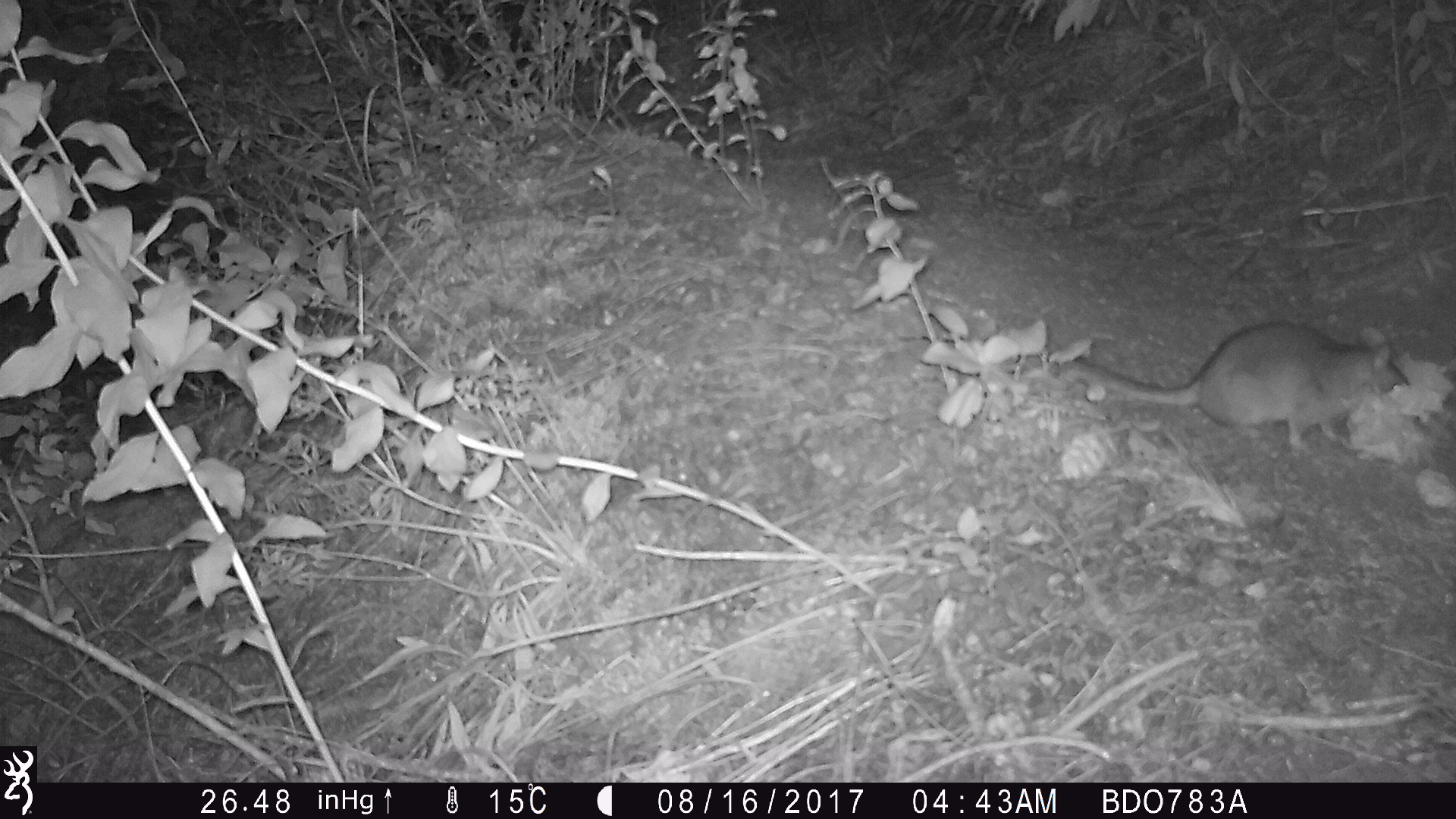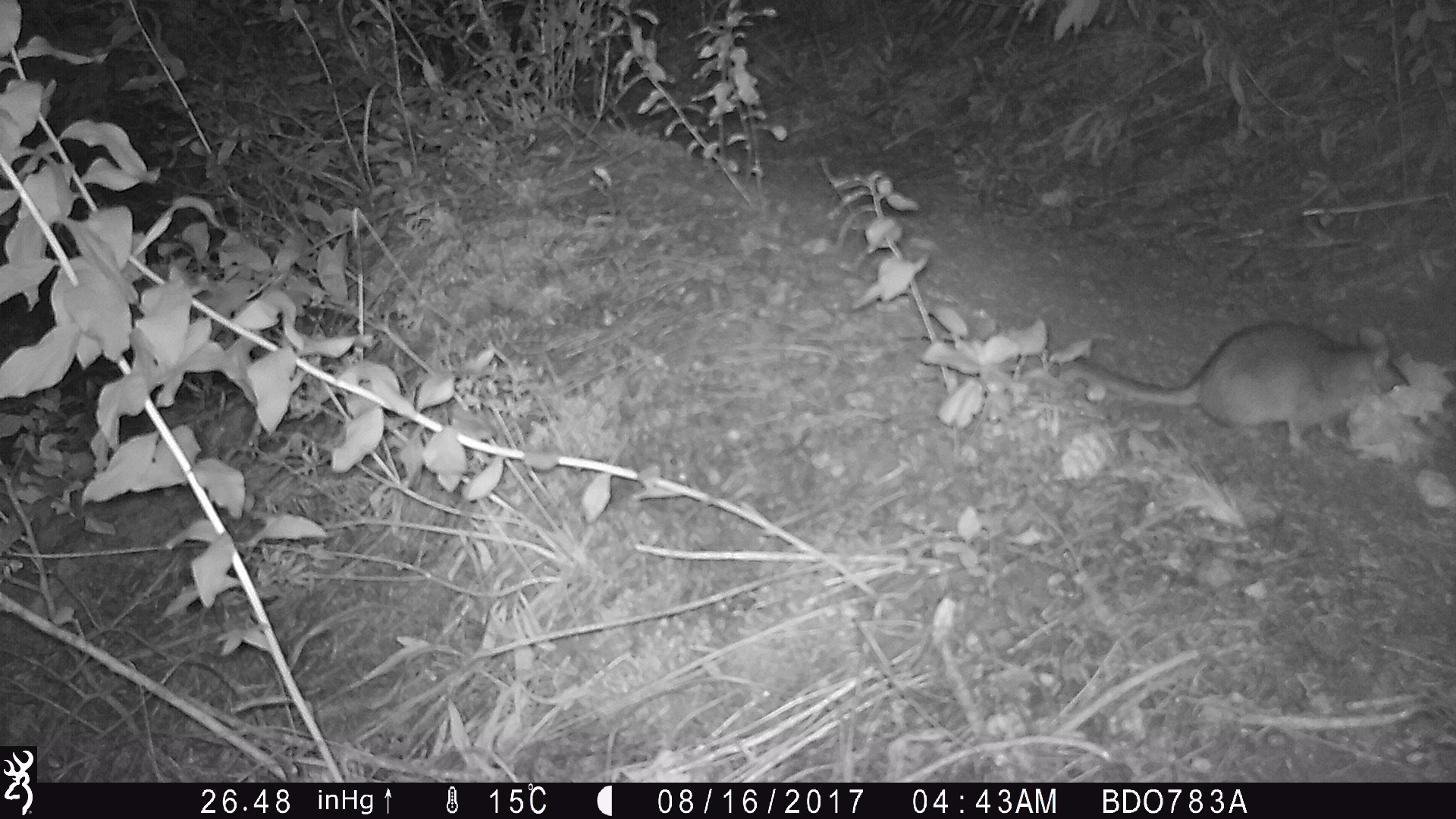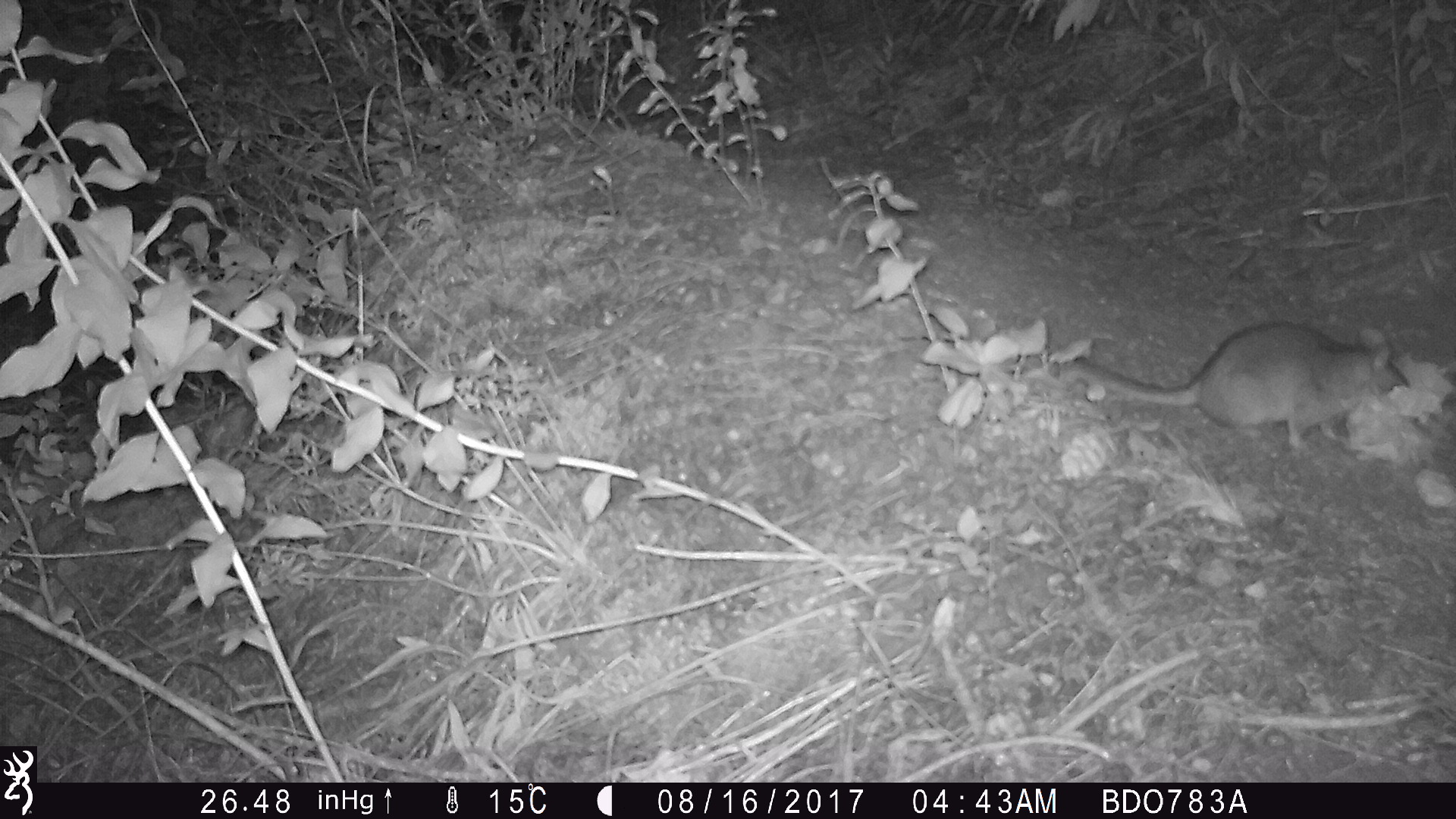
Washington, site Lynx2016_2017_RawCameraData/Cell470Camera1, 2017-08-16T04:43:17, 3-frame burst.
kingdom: Animalia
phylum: Chordata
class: Mammalia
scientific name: Mammalia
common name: small mammal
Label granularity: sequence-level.